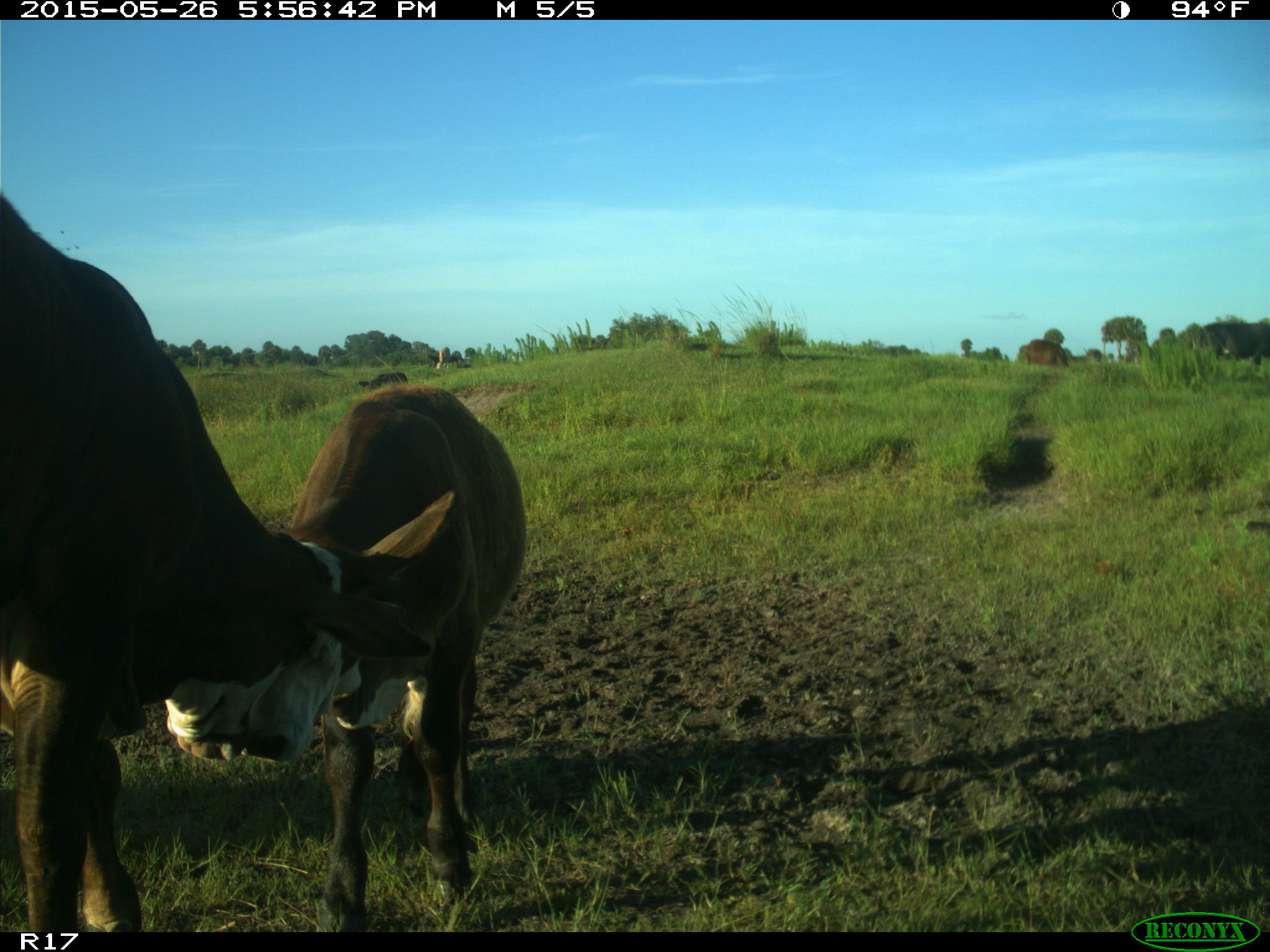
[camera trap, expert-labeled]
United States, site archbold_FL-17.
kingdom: Animalia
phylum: Chordata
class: Mammalia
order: Artiodactyla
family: Bovidae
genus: Bos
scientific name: Bos taurus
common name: domestic cow